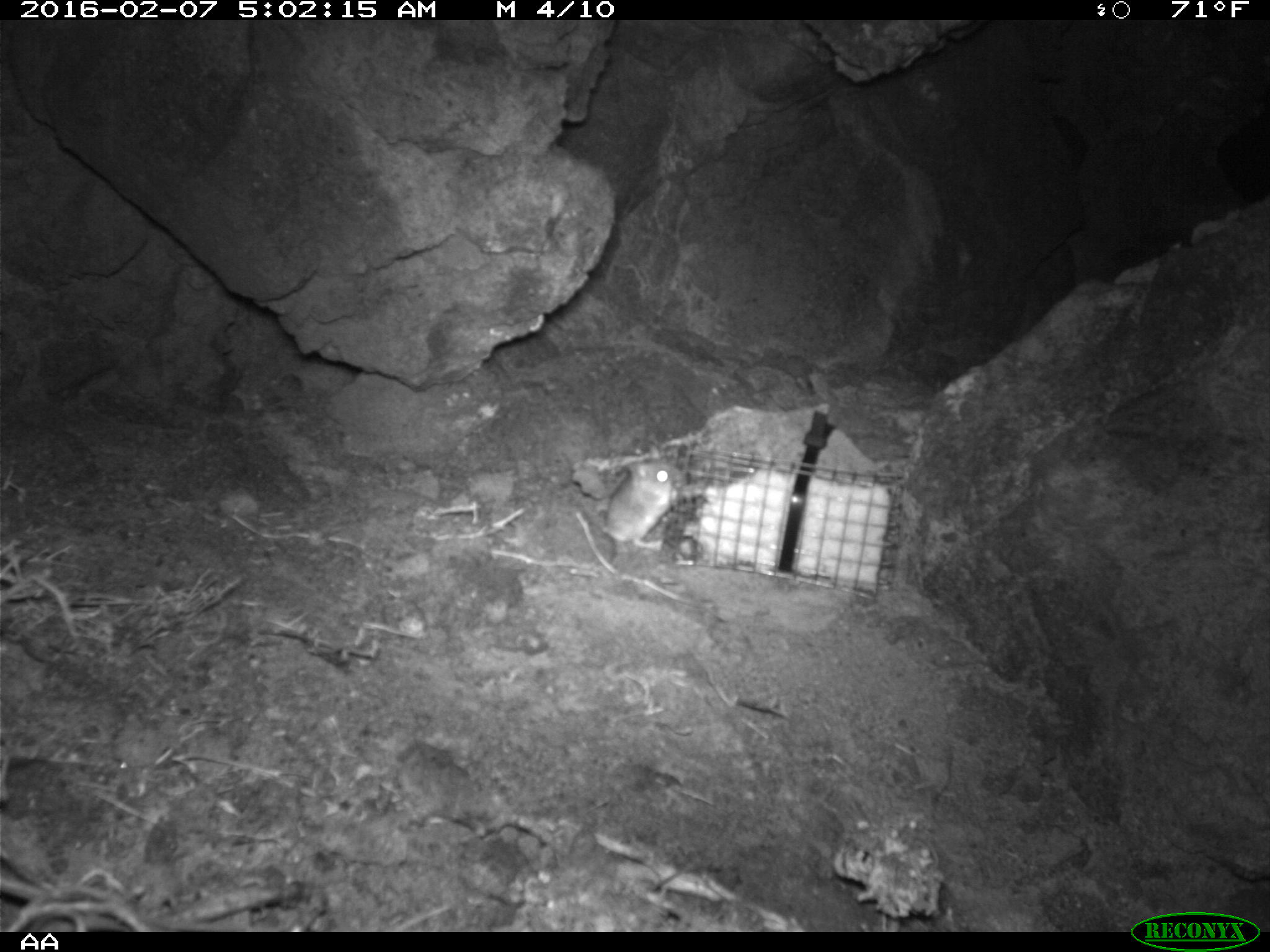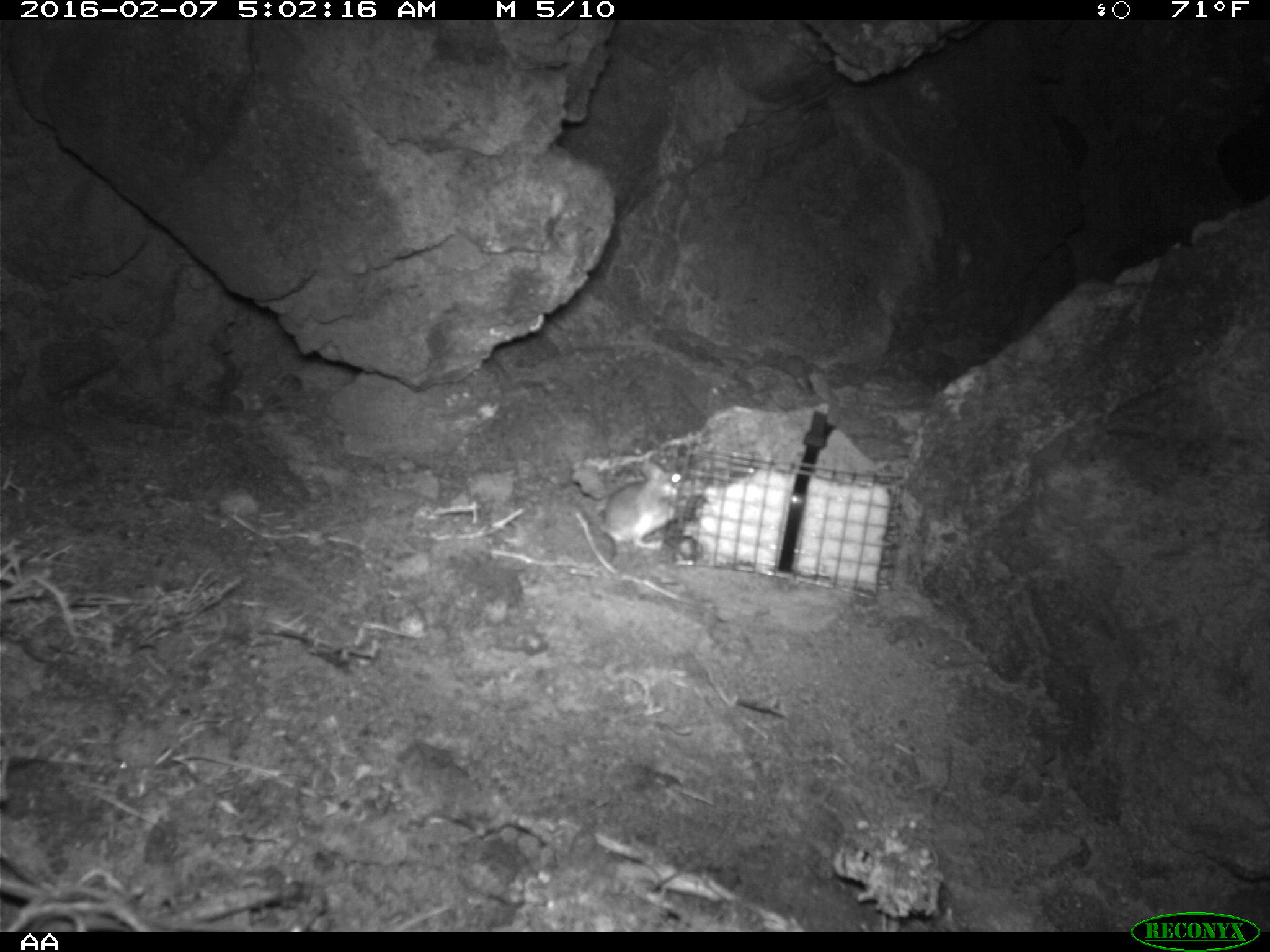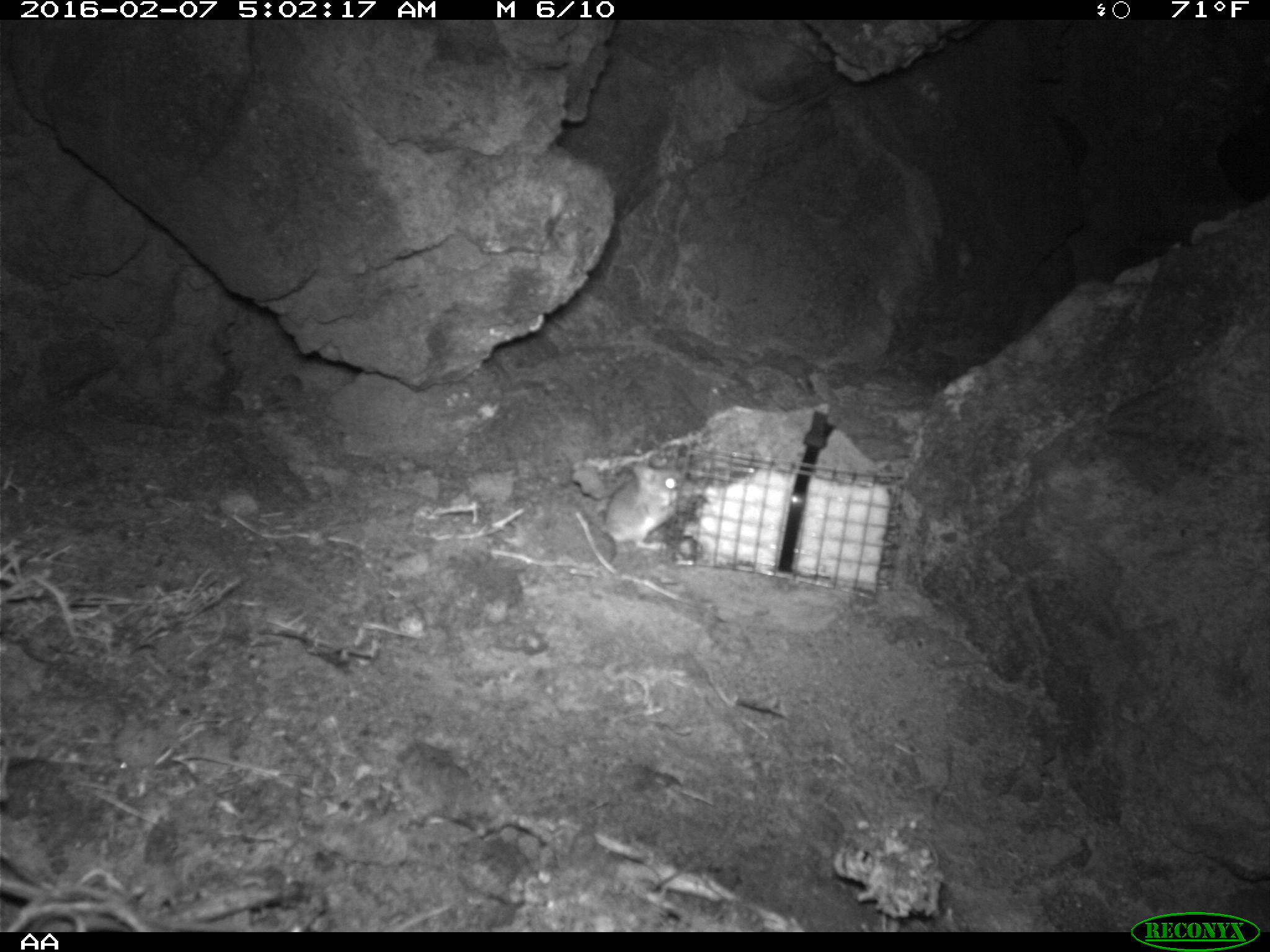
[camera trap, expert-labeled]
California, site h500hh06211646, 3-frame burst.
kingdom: Animalia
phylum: Chordata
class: Mammalia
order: Rodentia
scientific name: Rodentia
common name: rodent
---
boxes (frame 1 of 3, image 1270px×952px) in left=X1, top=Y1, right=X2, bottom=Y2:
rodent: left=598, top=445, right=684, bottom=547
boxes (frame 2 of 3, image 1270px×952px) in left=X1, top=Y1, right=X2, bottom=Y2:
rodent: left=569, top=460, right=683, bottom=569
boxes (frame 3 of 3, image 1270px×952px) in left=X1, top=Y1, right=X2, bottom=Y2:
rodent: left=603, top=462, right=690, bottom=549